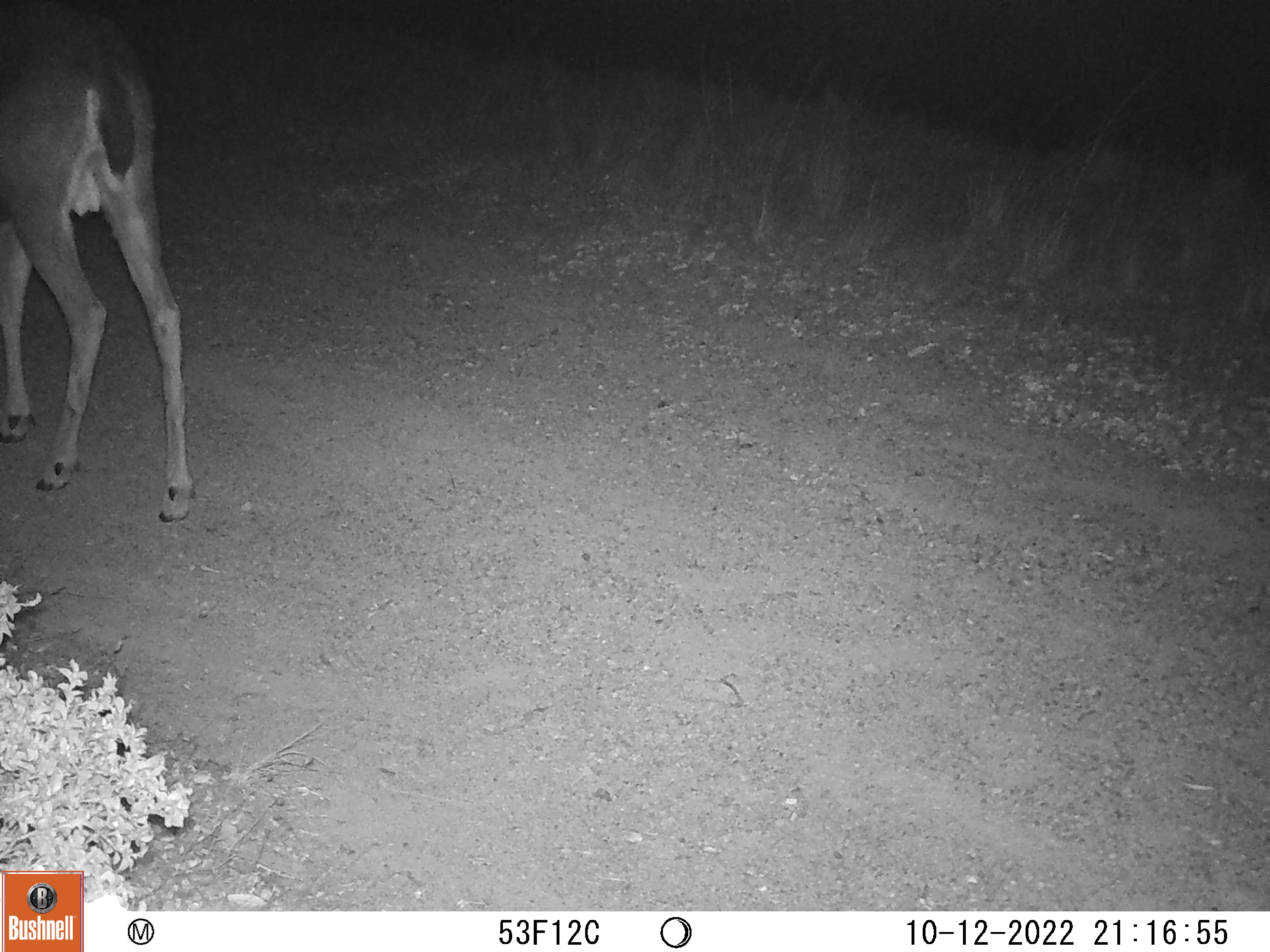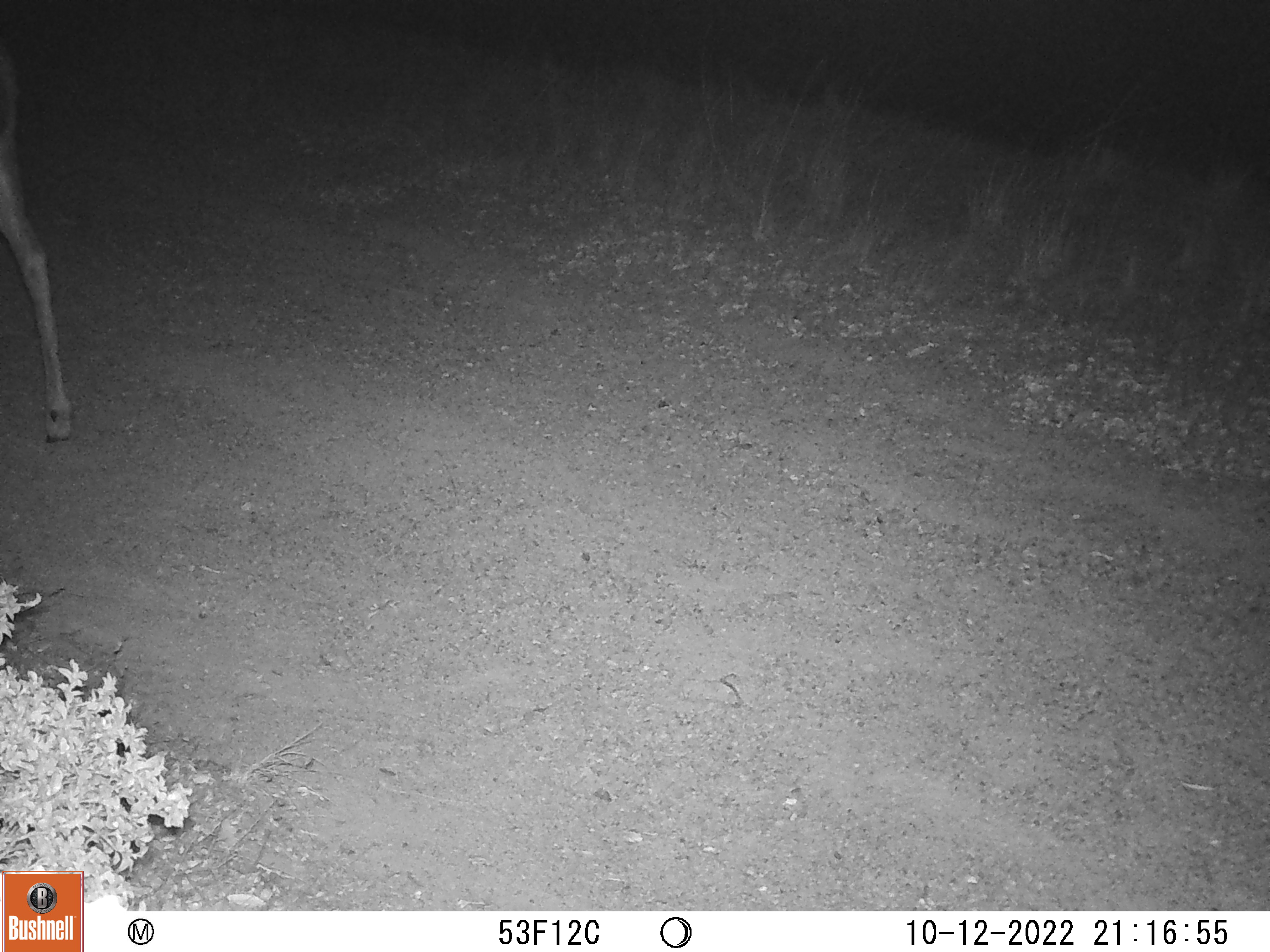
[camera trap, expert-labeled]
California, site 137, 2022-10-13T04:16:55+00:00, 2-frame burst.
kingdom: Animalia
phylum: Chordata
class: Mammalia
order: Artiodactyla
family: Cervidae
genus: Odocoileus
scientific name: Odocoileus hemionus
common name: mule deer